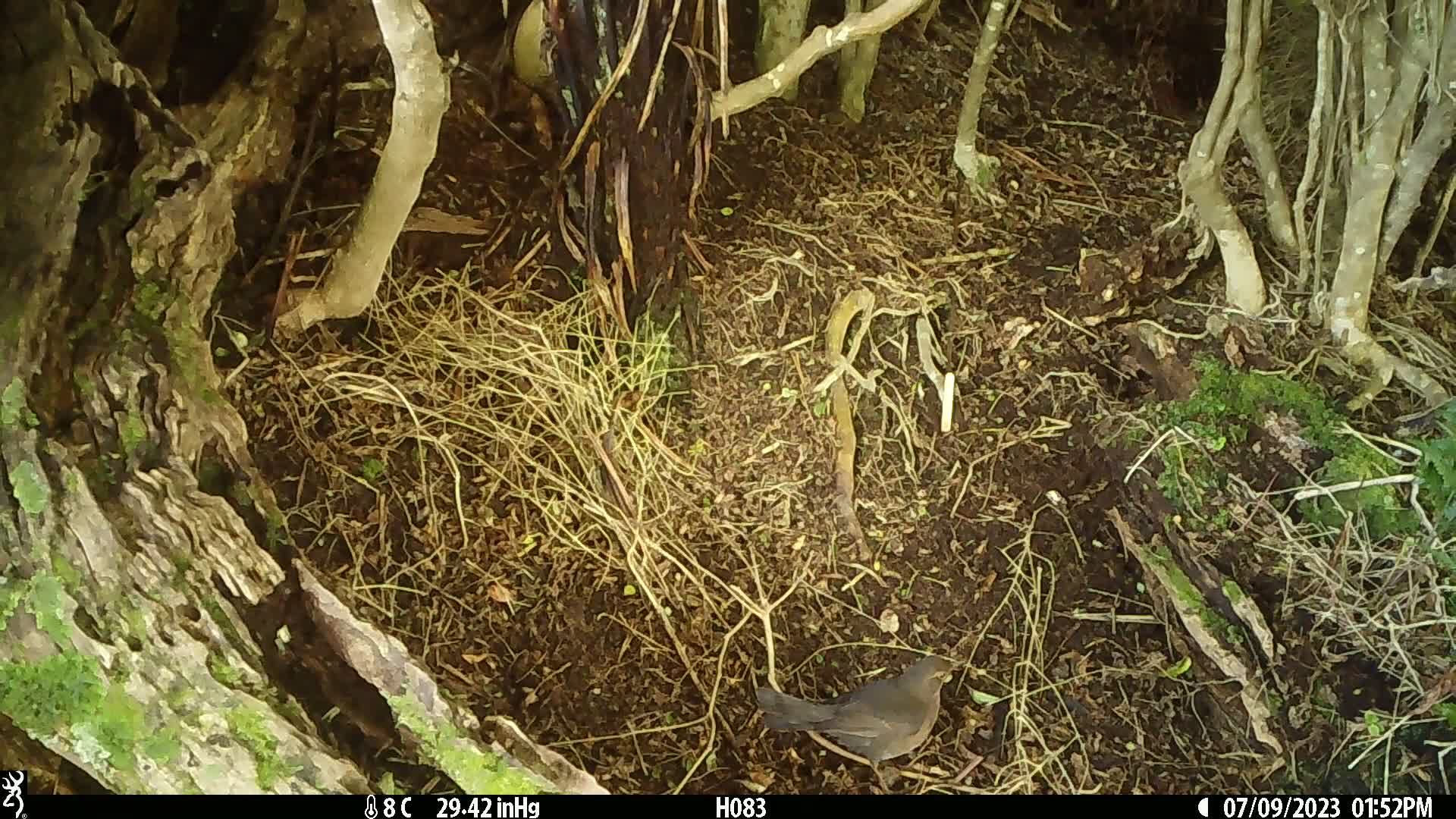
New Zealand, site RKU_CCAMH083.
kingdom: Animalia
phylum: Chordata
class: Aves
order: Passeriformes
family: Turdidae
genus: Turdus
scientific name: Turdus merula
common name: eurasian blackbird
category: blackbird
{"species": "blackbird (eurasian blackbird) (Turdus merula)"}